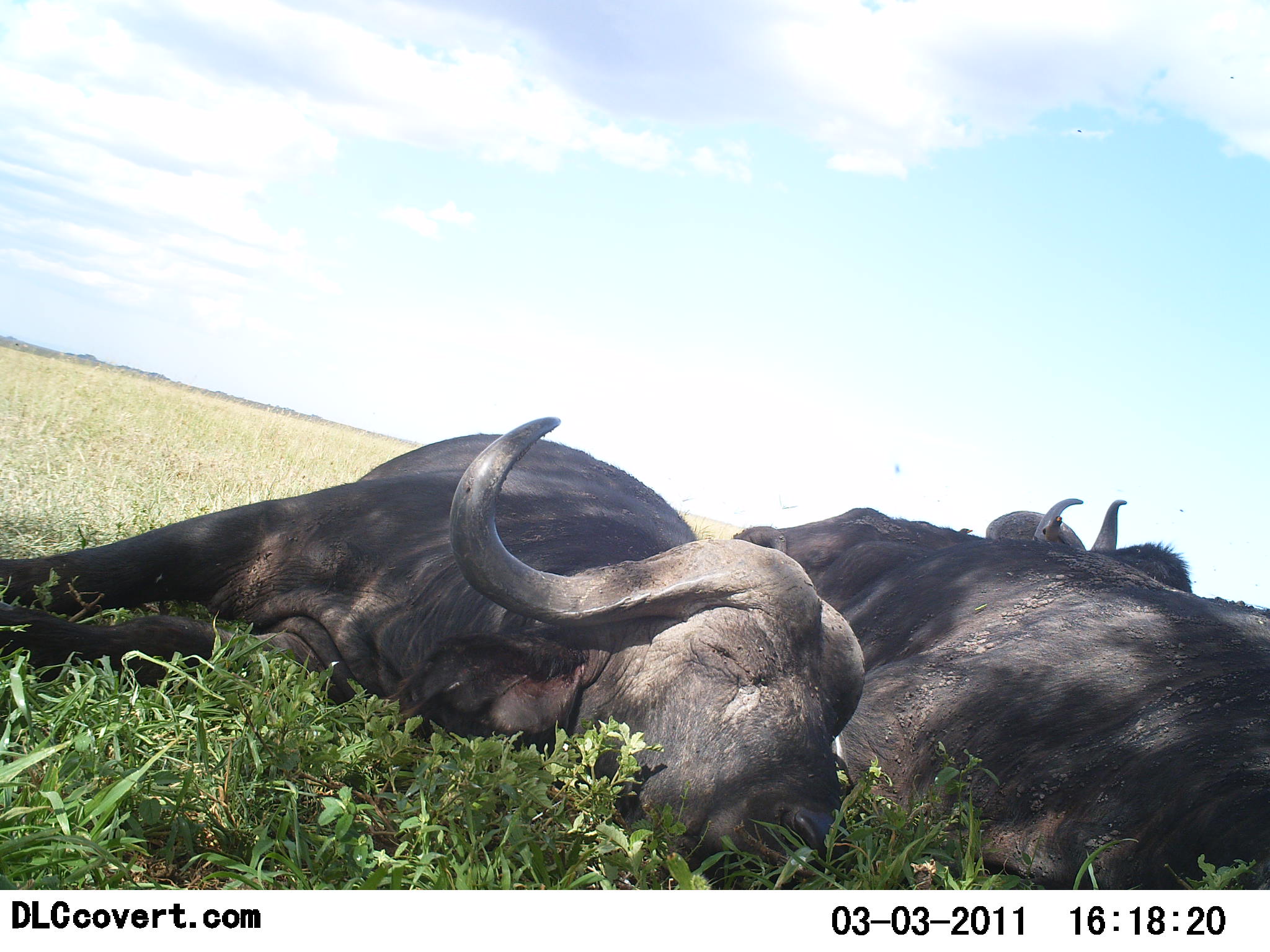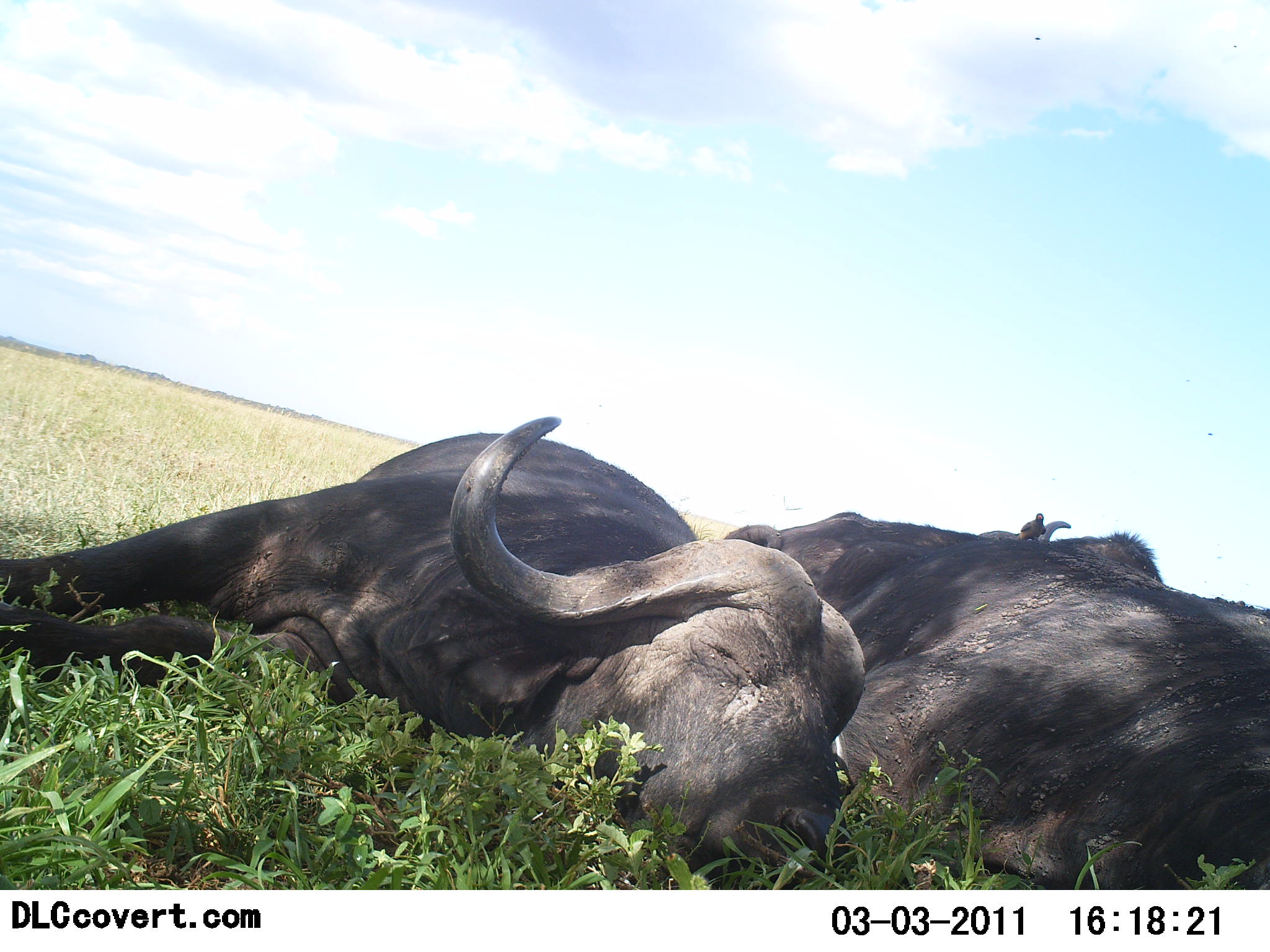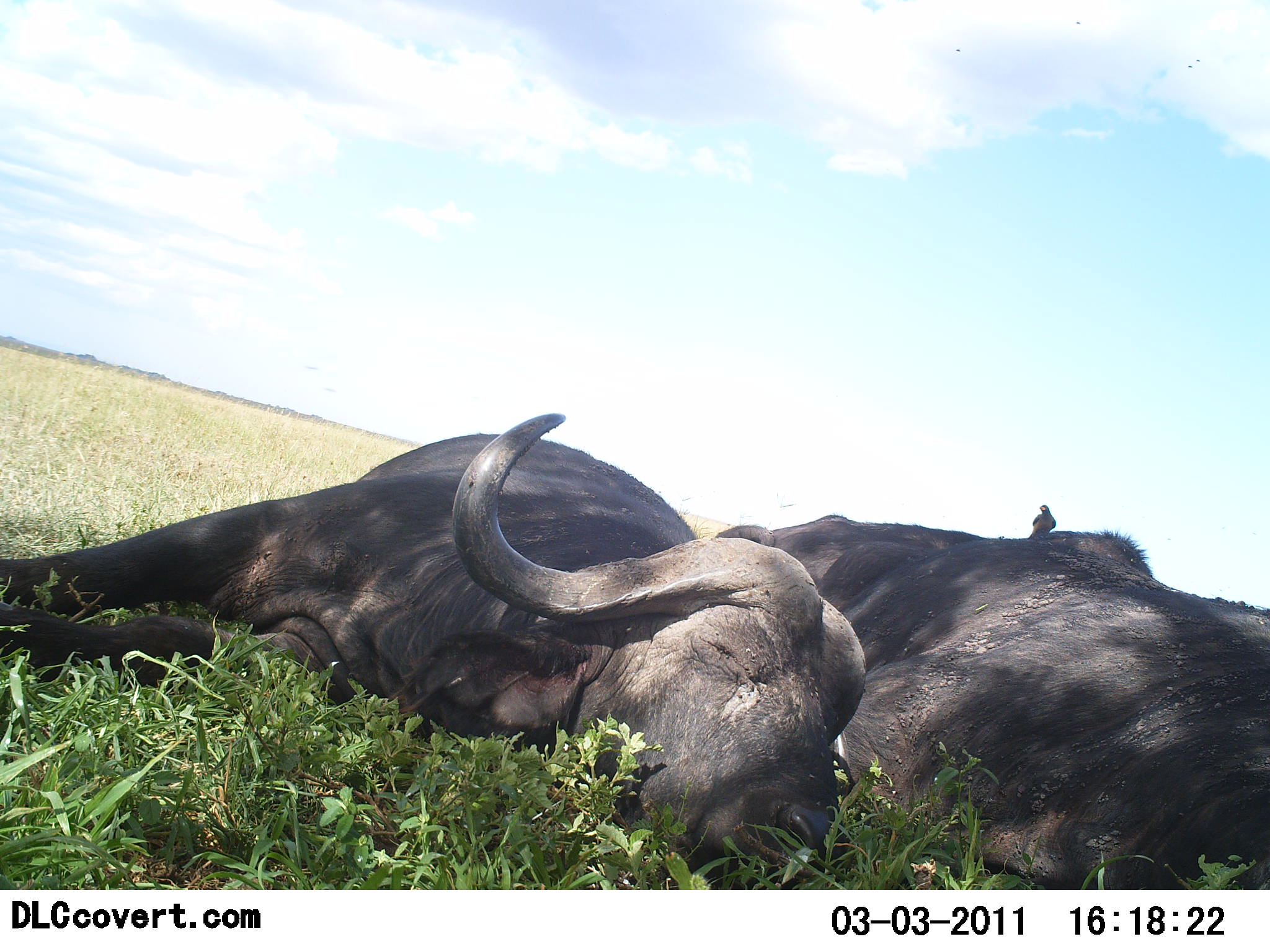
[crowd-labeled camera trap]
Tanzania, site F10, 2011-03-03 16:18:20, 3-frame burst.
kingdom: Animalia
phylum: Chordata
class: Mammalia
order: Artiodactyla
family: Bovidae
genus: Syncerus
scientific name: Syncerus caffer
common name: cape buffalo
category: buffalo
Buffalo (cape buffalo) (Syncerus caffer), count 3. Behavior (volunteer vote fractions): standing 0%, resting 100%, moving 0%, interacting 0%. Young present (vote fraction): 0%. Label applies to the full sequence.